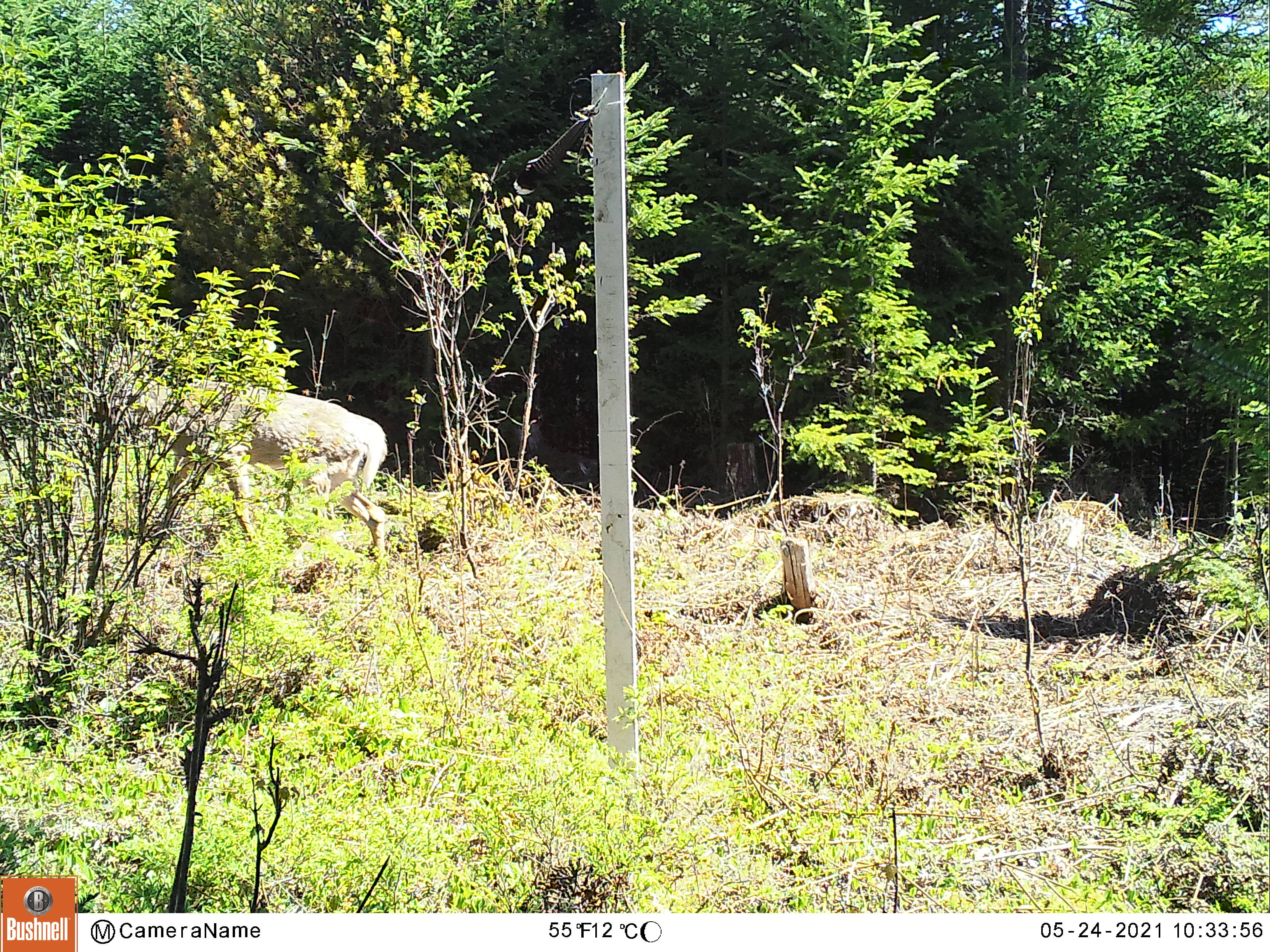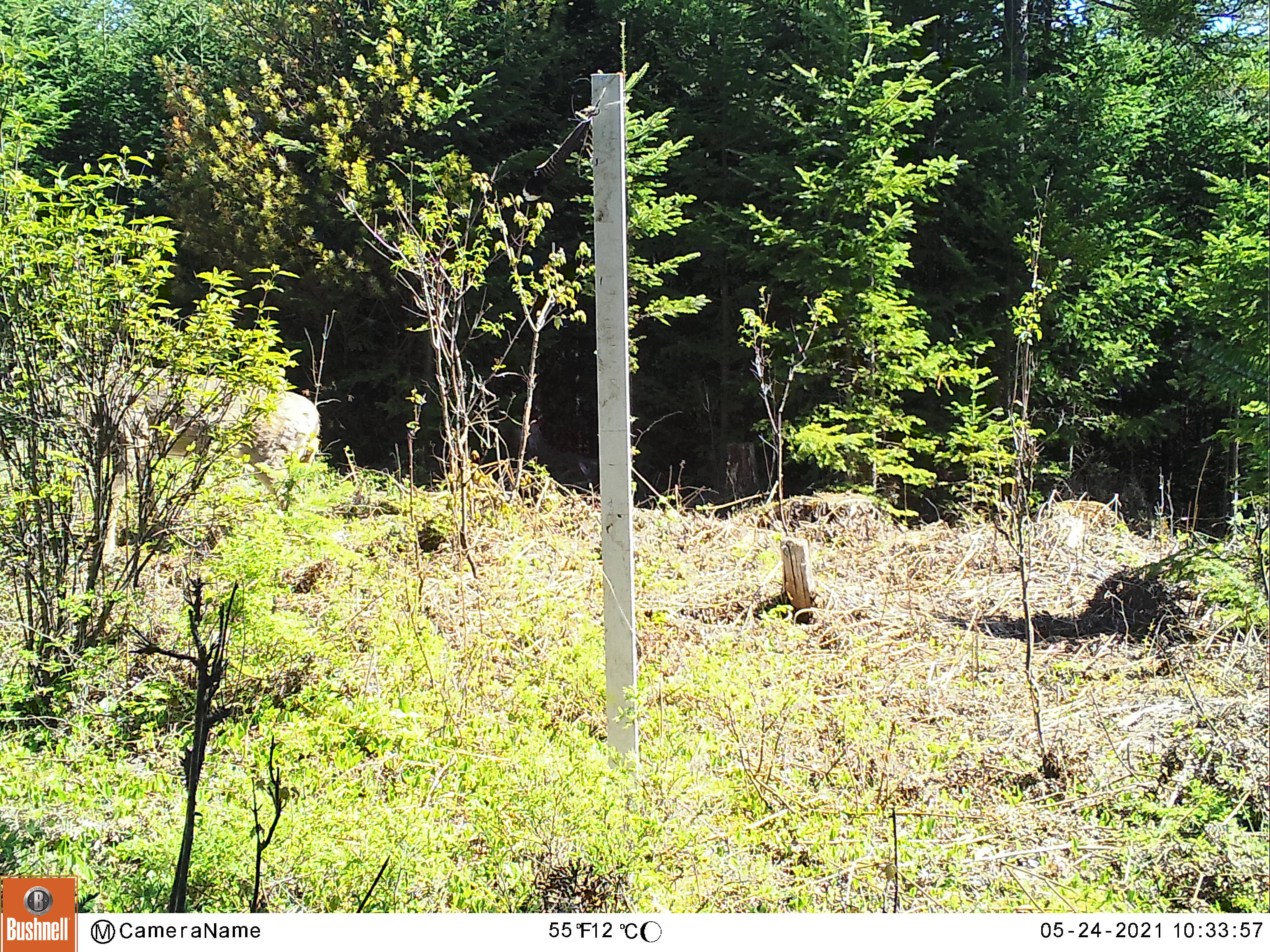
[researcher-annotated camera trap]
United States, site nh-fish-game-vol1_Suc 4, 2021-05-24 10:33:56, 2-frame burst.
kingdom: Animalia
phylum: Chordata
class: Mammalia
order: Artiodactyla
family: Cervidae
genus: Odocoileus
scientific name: Odocoileus virginianus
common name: white-tailed deer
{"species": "white-tailed deer (Odocoileus virginianus)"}